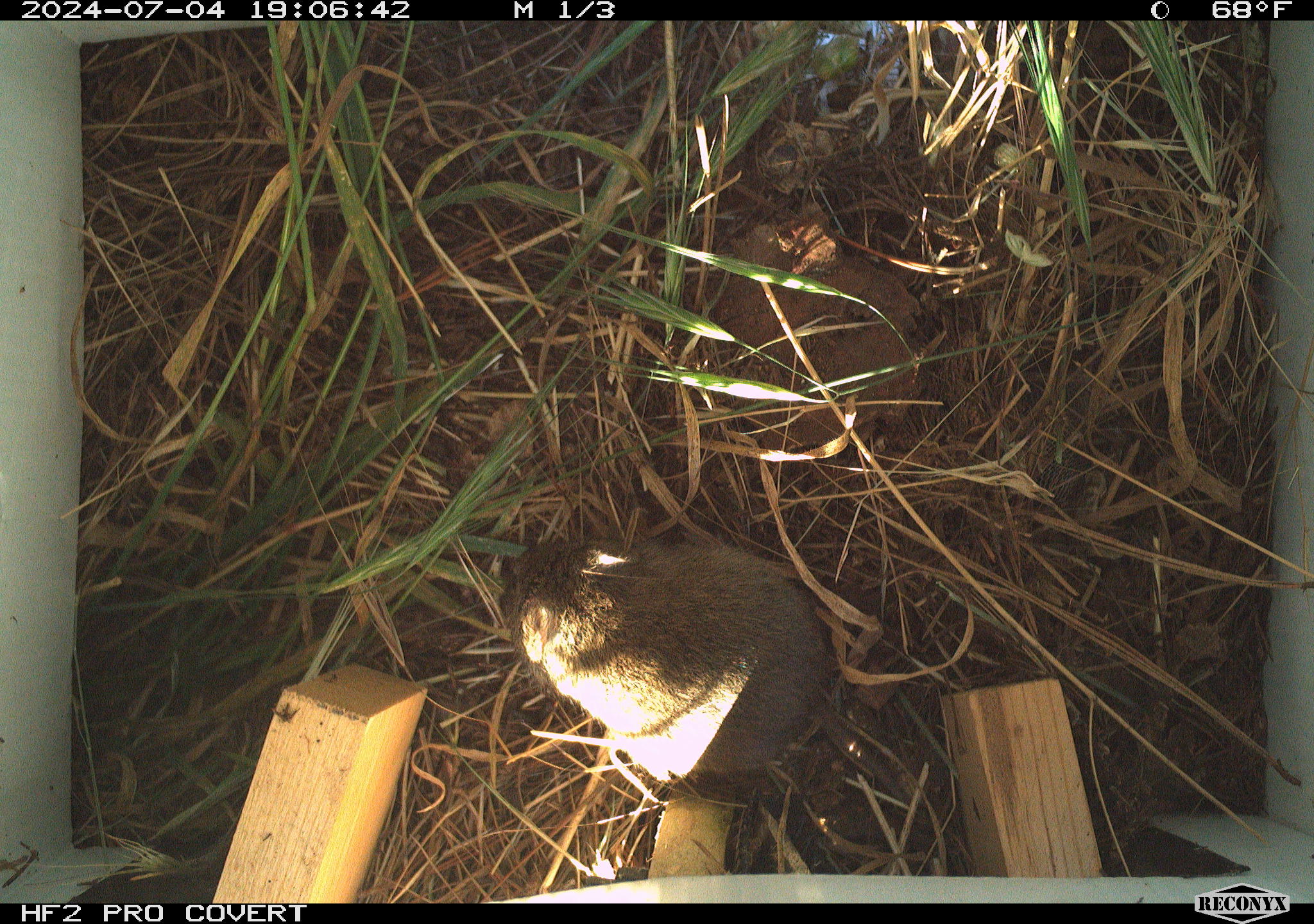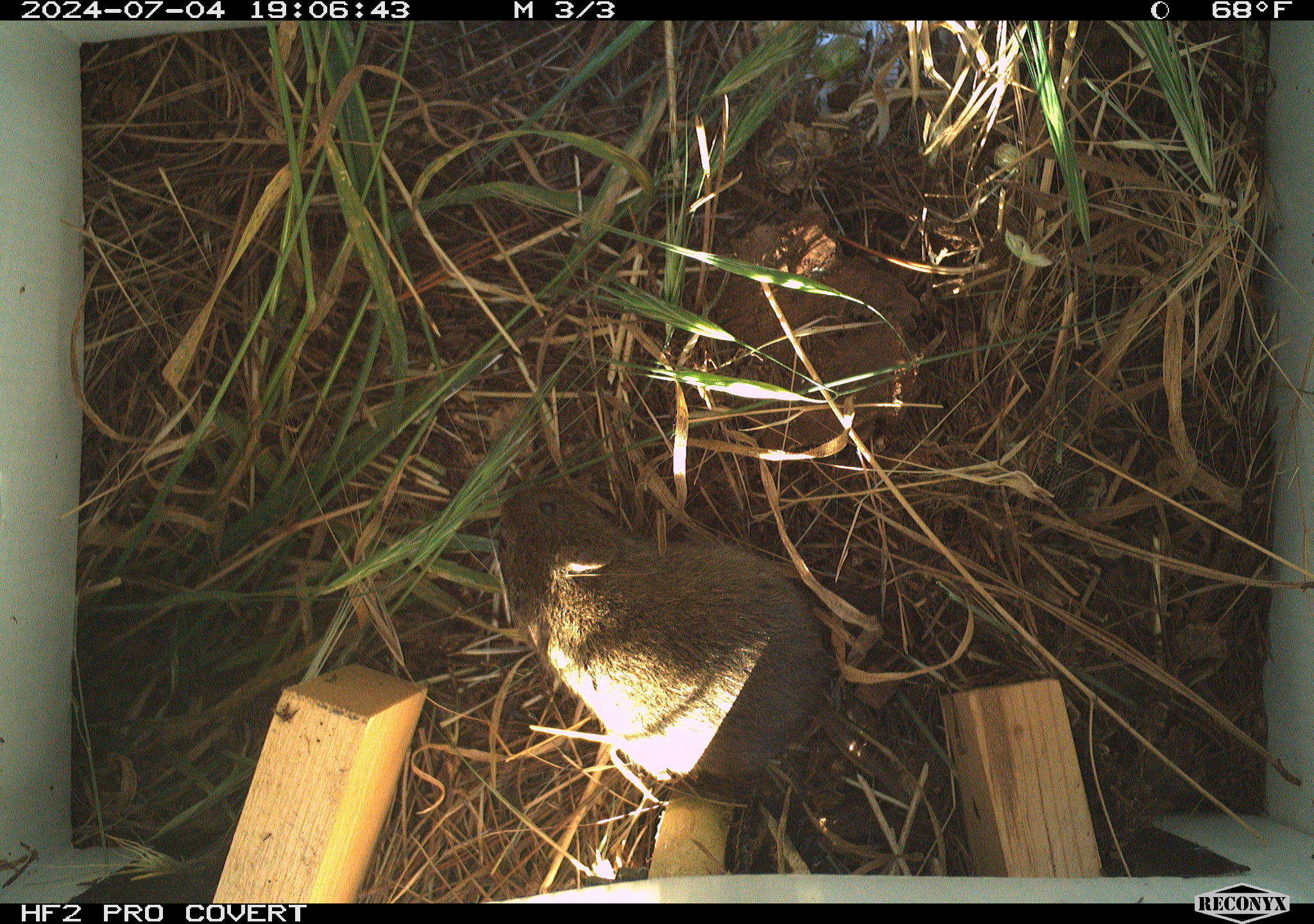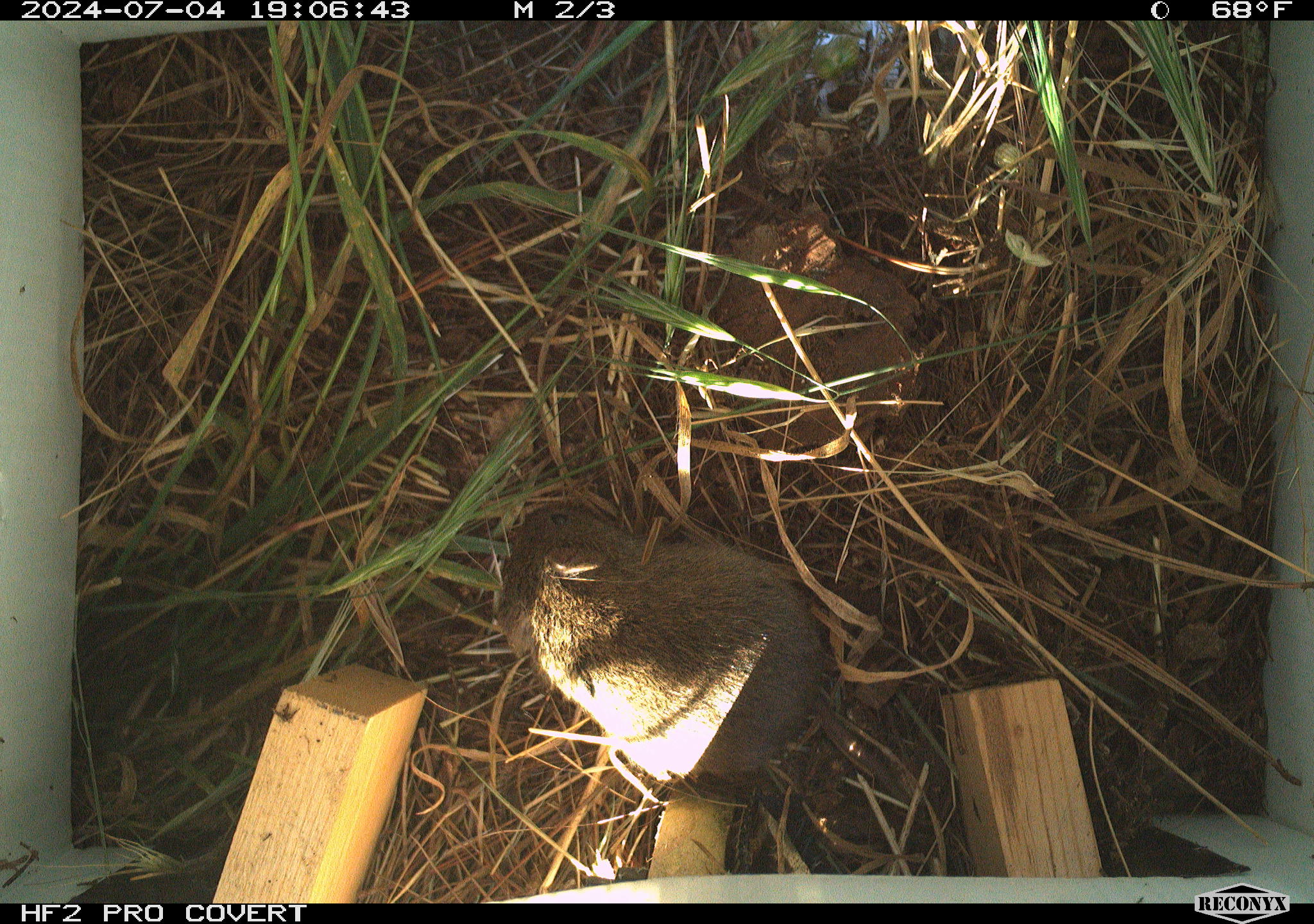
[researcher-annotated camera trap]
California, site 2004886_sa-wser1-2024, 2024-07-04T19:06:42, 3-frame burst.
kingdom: Animalia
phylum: Chordata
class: Mammalia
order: Rodentia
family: Cricetidae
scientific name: Arvicolinae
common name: voles, lemmings, and muskrats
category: arvicolinae subfamily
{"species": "arvicolinae subfamily (voles, lemmings, and muskrats) (Arvicolinae)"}